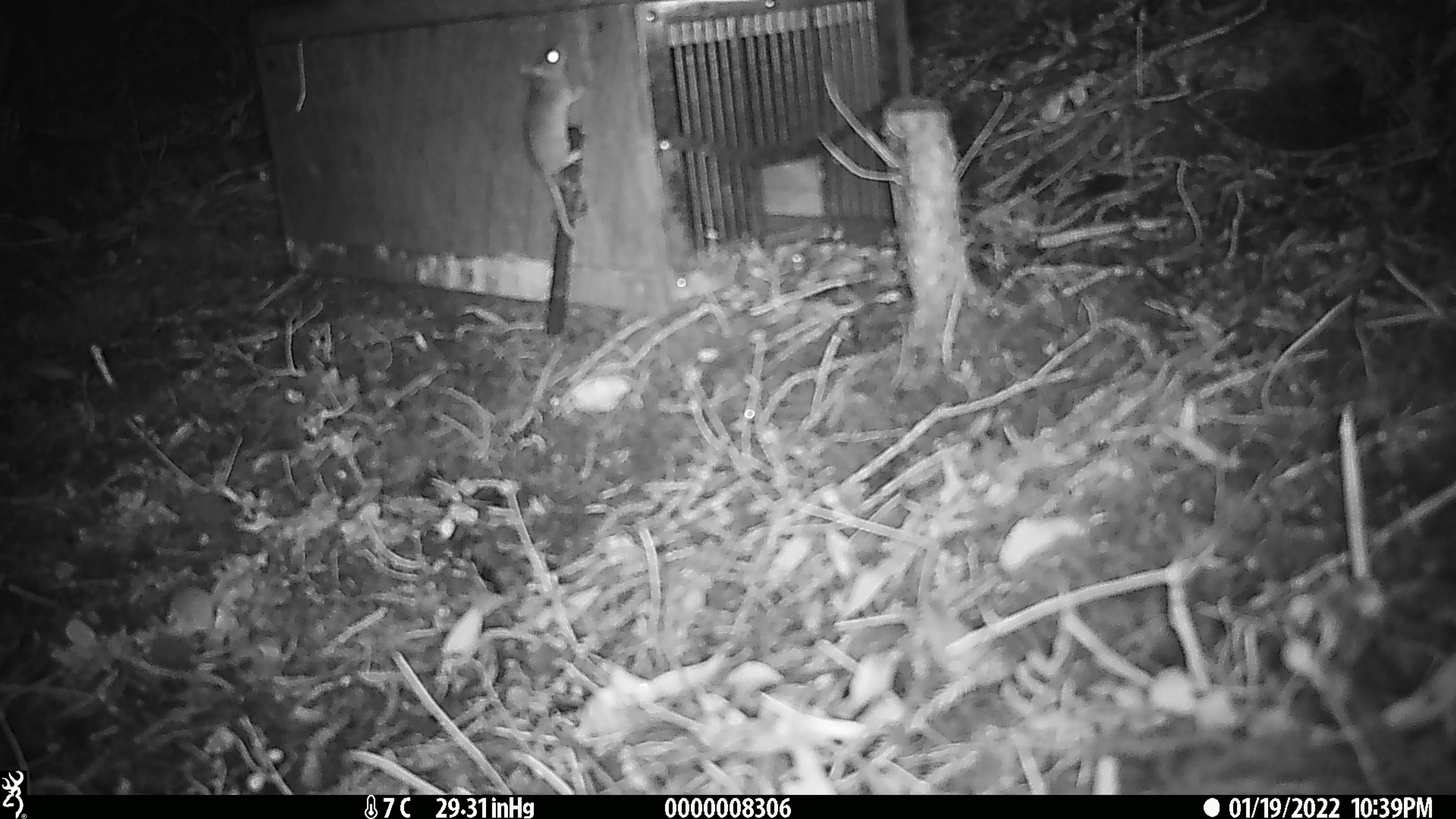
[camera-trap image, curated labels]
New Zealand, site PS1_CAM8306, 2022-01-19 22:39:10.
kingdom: Animalia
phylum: Chordata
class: Mammalia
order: Rodentia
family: Muridae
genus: Mus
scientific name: Mus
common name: mouse